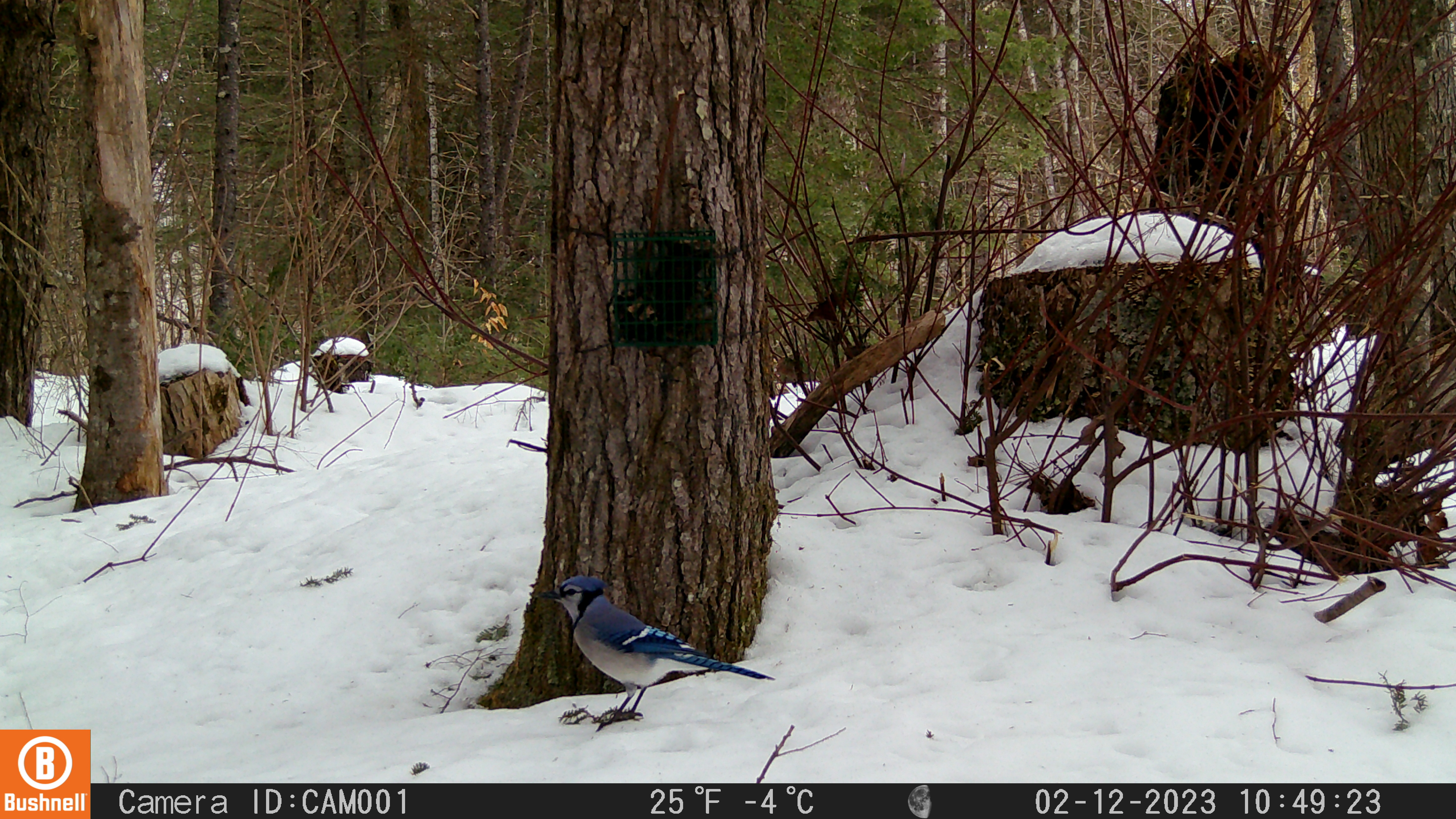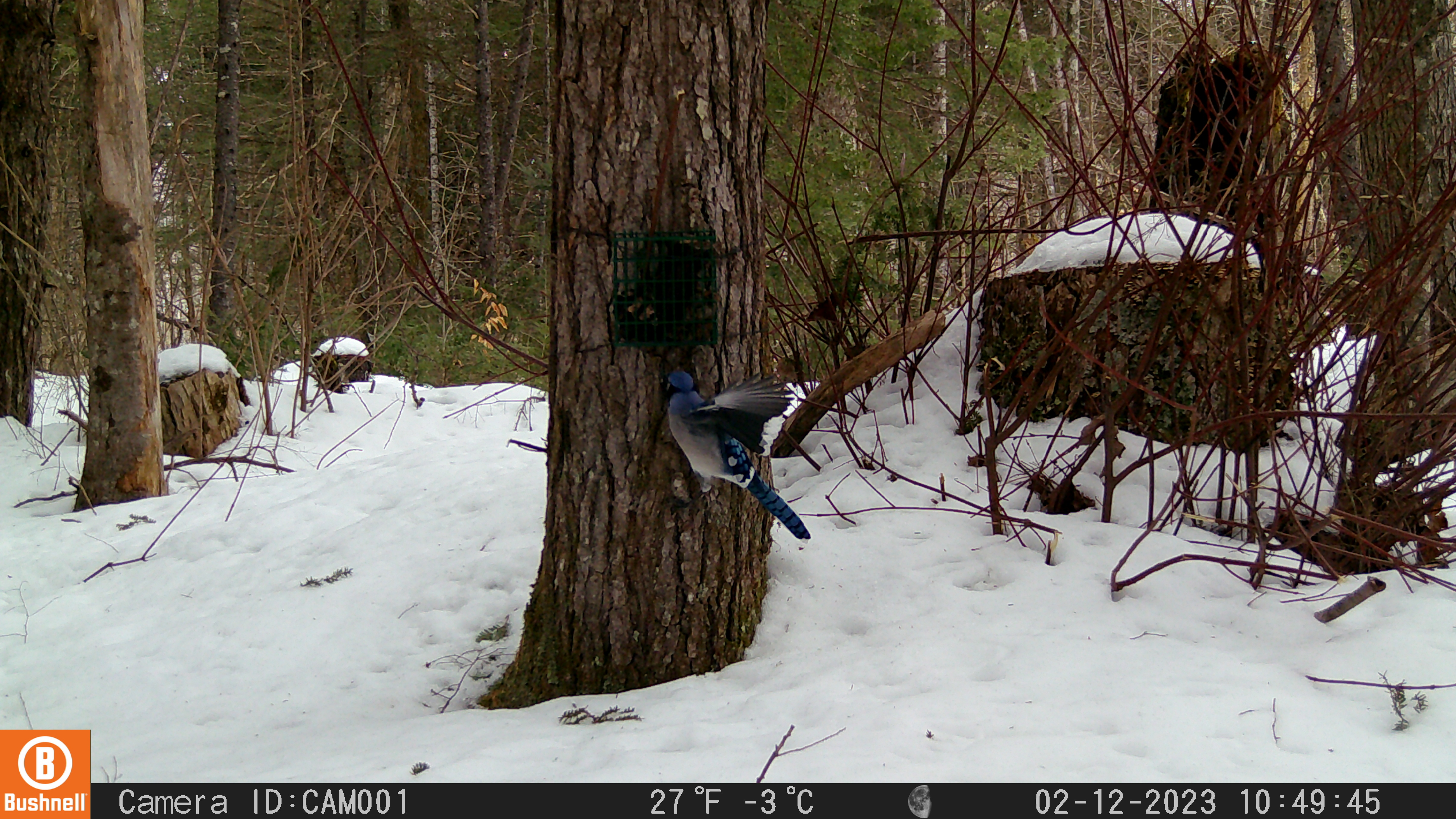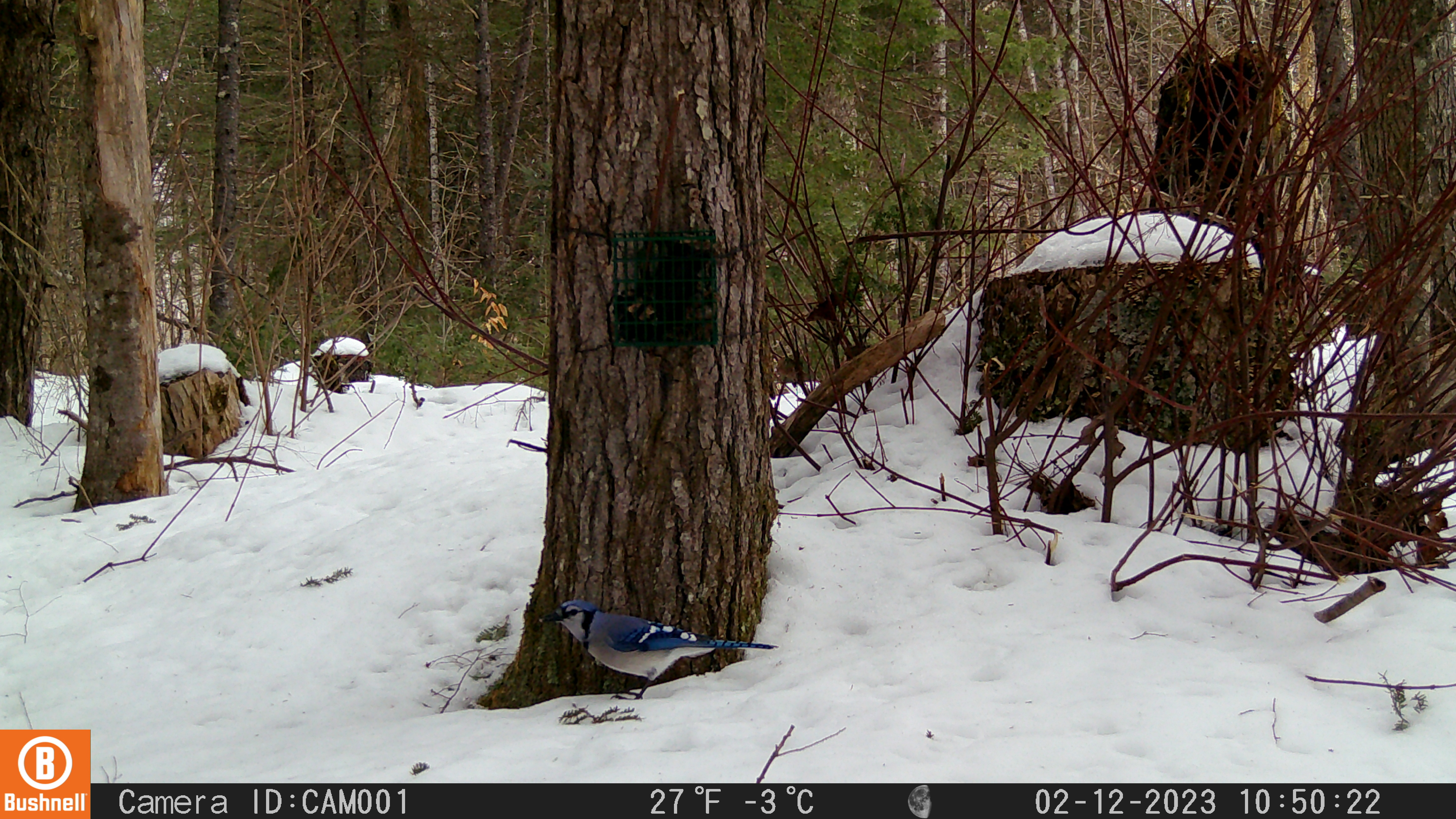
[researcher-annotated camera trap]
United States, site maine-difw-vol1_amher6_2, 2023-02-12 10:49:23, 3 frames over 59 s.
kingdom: Animalia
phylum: Chordata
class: Aves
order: Passeriformes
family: Corvidae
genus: Cyanocitta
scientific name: Cyanocitta cristata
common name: blue jay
Blue jay (Cyanocitta cristata).